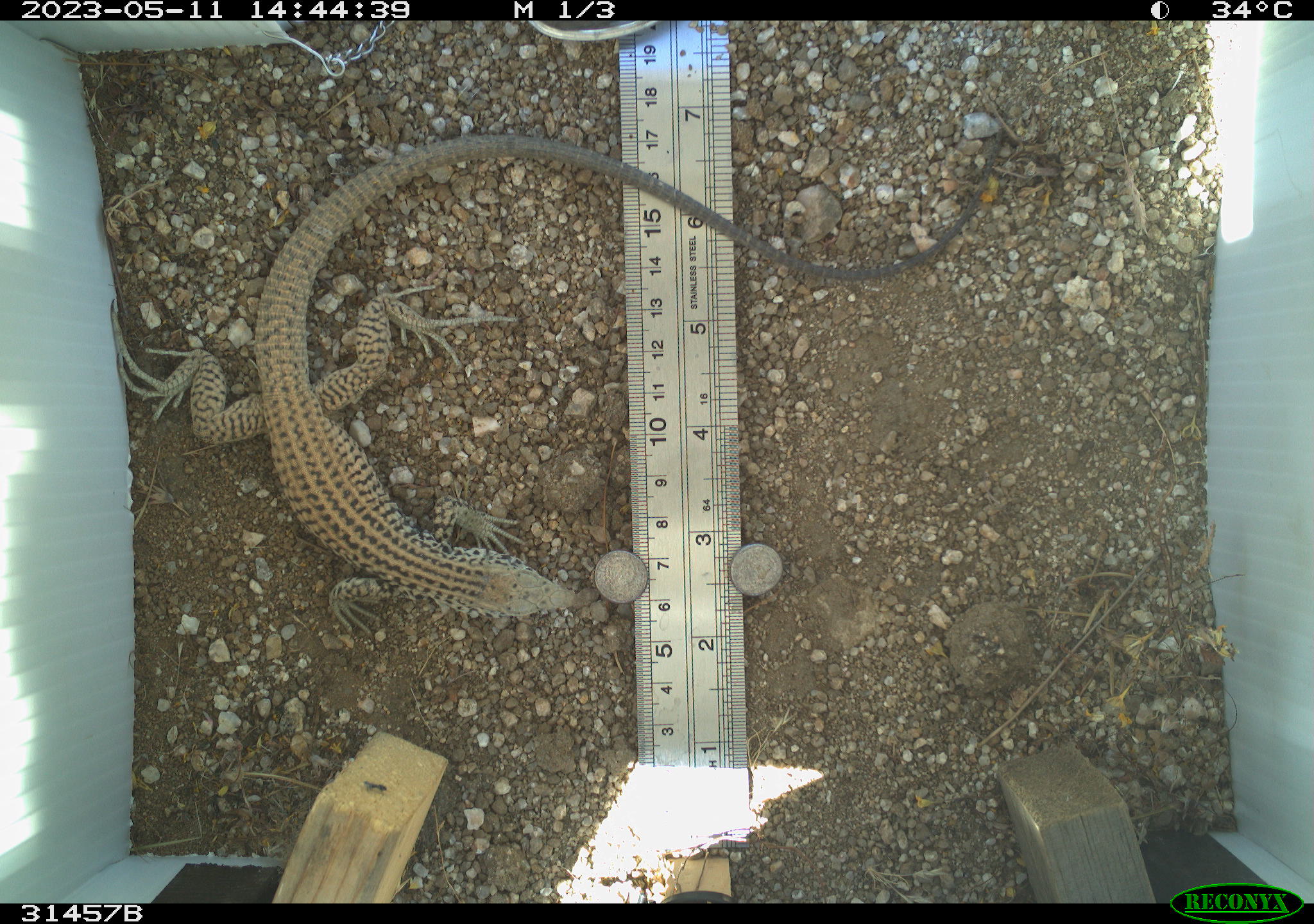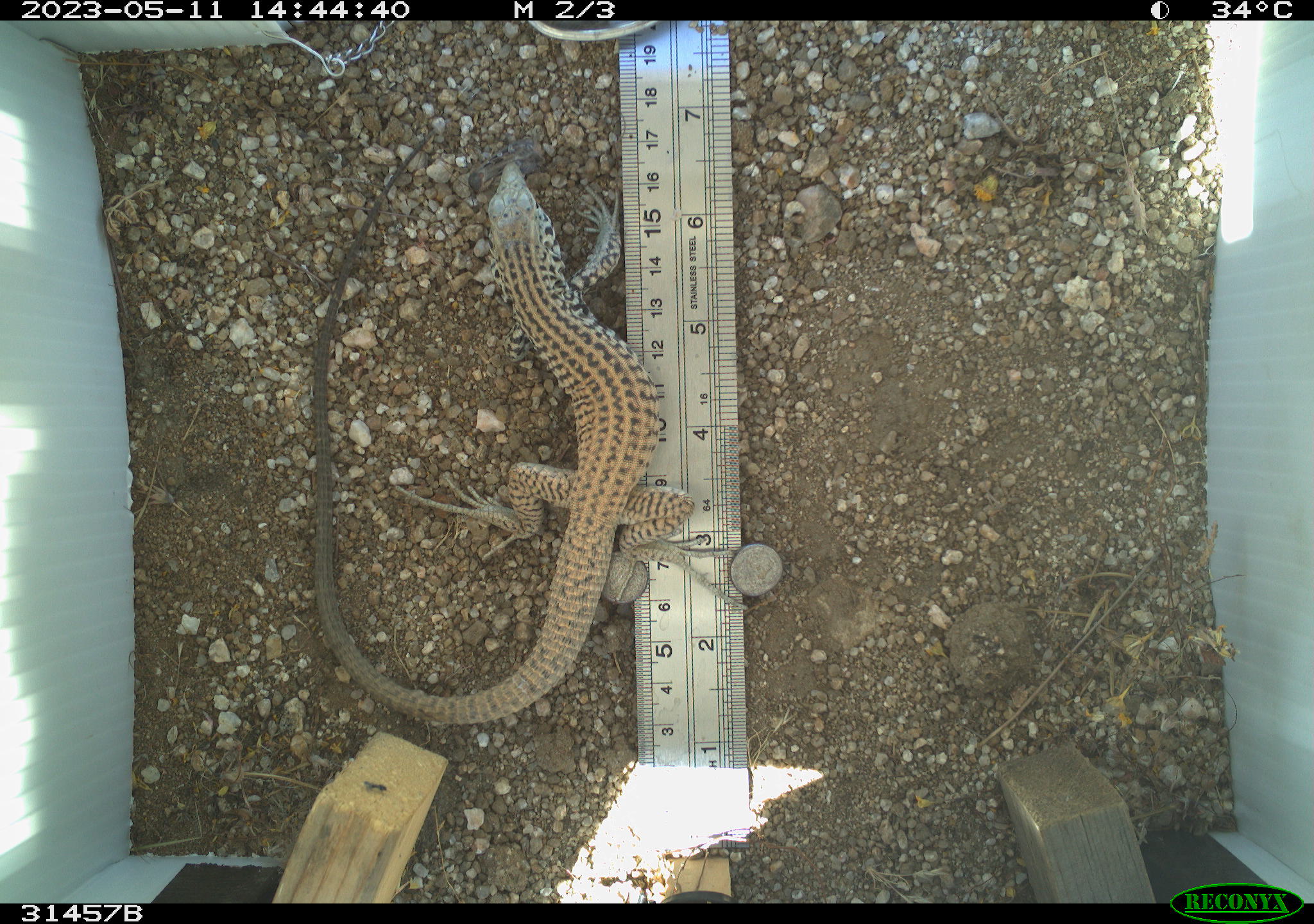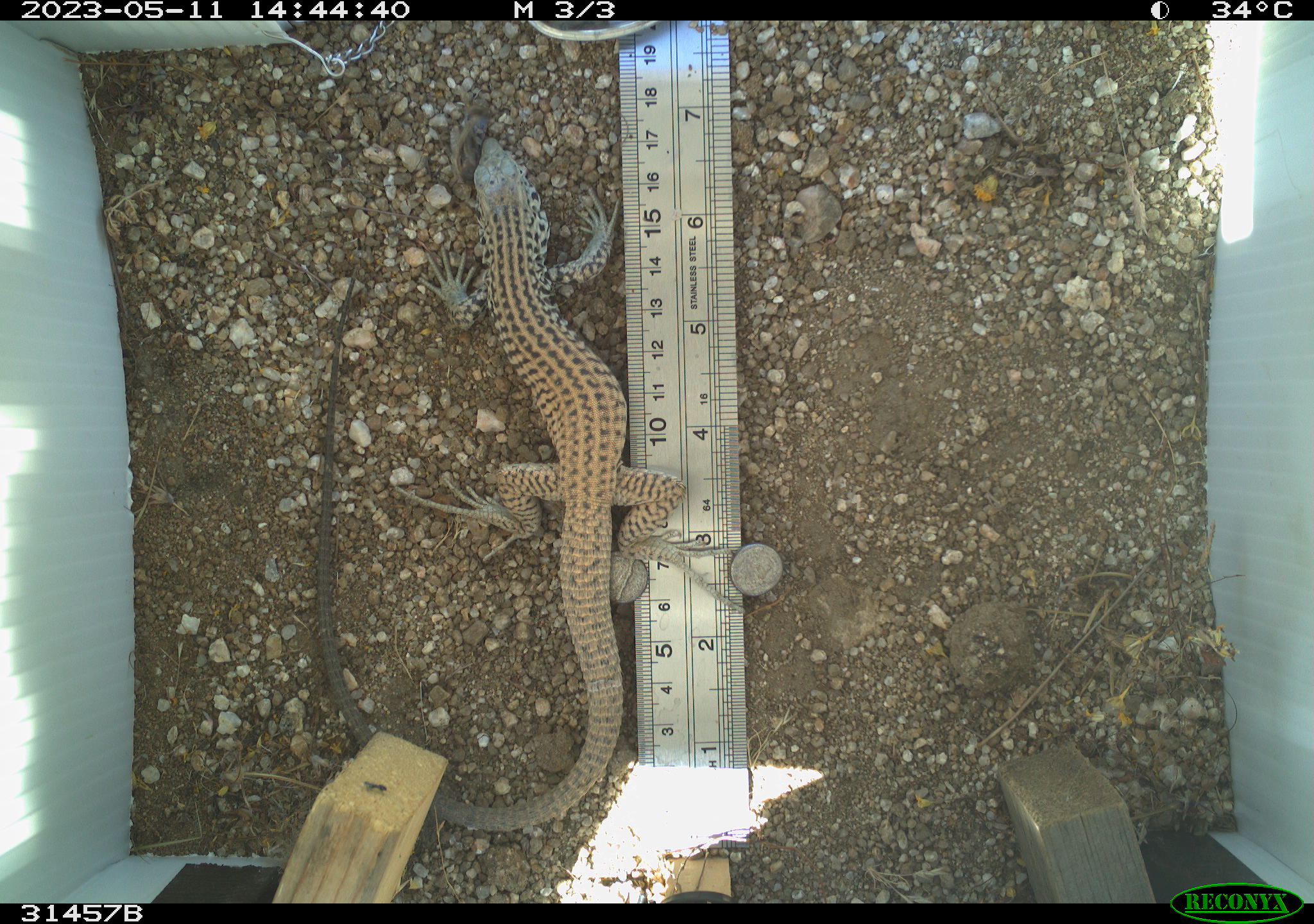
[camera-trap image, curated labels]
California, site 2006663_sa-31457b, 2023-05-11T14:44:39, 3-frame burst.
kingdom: Animalia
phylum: Chordata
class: Reptilia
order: Squamata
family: Teiidae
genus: Aspidoscelis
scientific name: Aspidoscelis tigris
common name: western whiptail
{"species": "western whiptail (Aspidoscelis tigris)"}